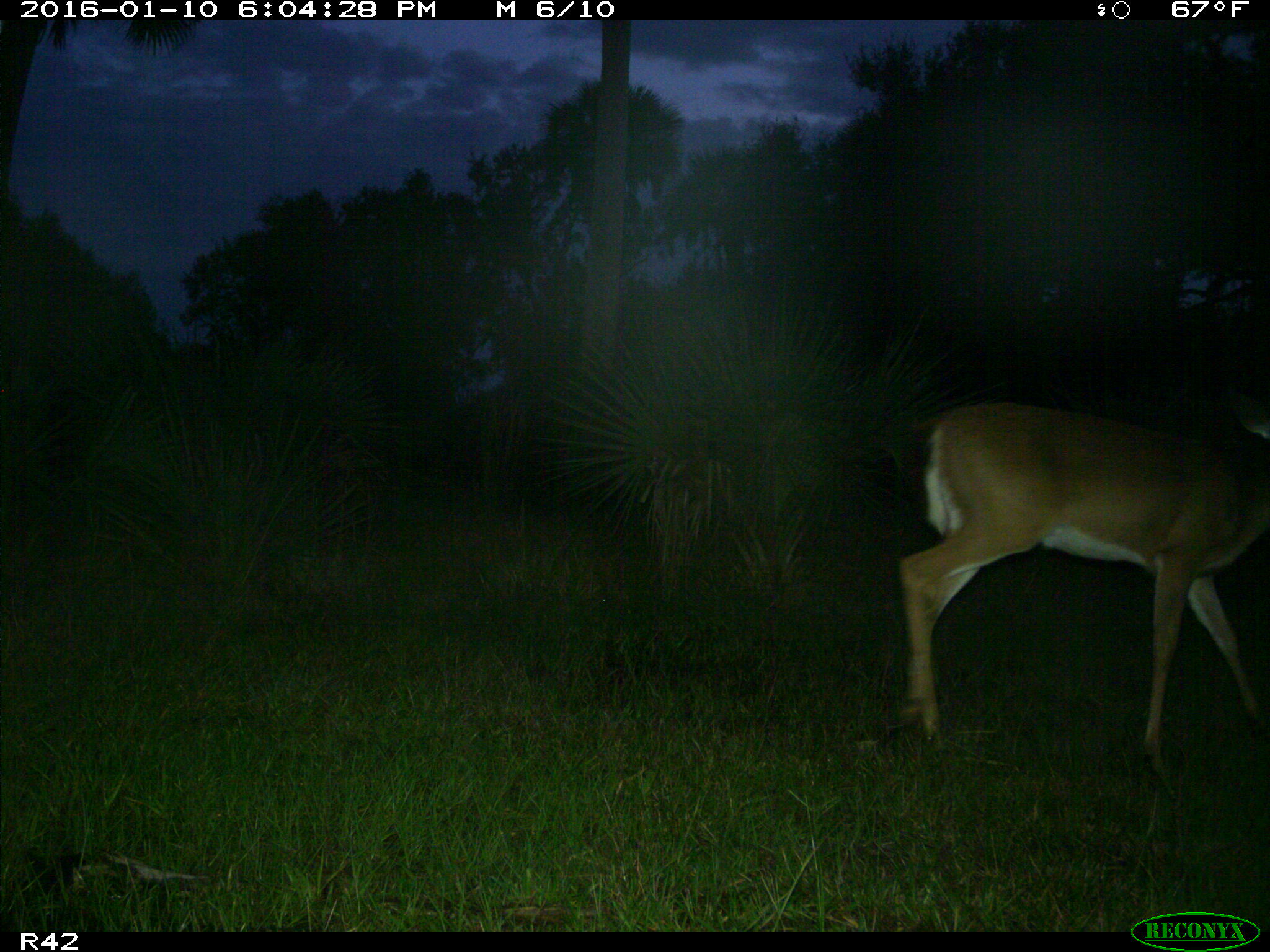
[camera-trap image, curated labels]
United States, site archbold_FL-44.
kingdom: Animalia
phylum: Chordata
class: Mammalia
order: Artiodactyla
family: Cervidae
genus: Odocoileus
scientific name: Odocoileus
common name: deer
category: unidentified deer